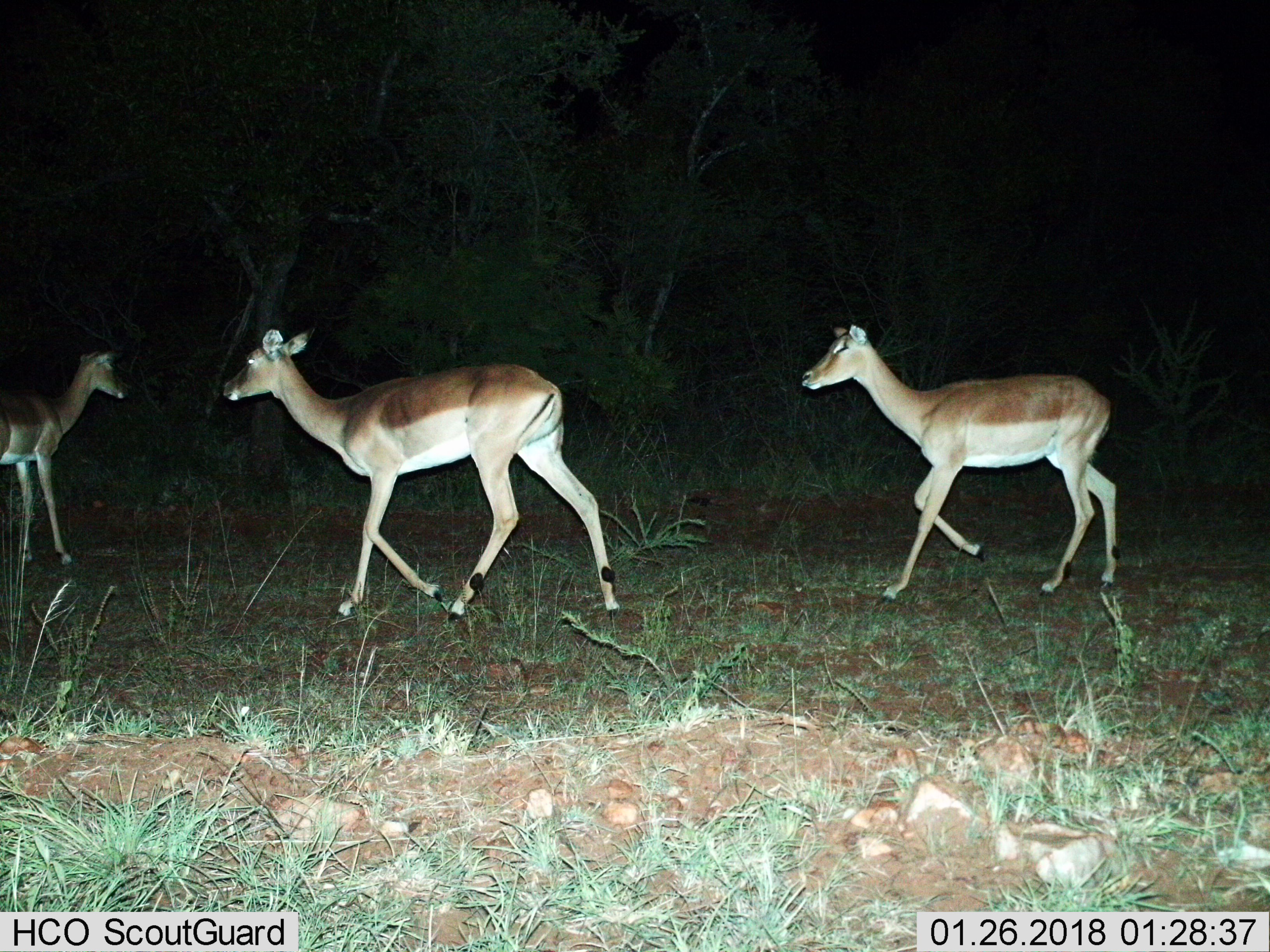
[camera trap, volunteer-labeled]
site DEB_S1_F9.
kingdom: Animalia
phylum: Chordata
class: Mammalia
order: Artiodactyla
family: Bovidae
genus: Aepyceros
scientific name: Aepyceros melampus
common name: impala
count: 3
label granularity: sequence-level